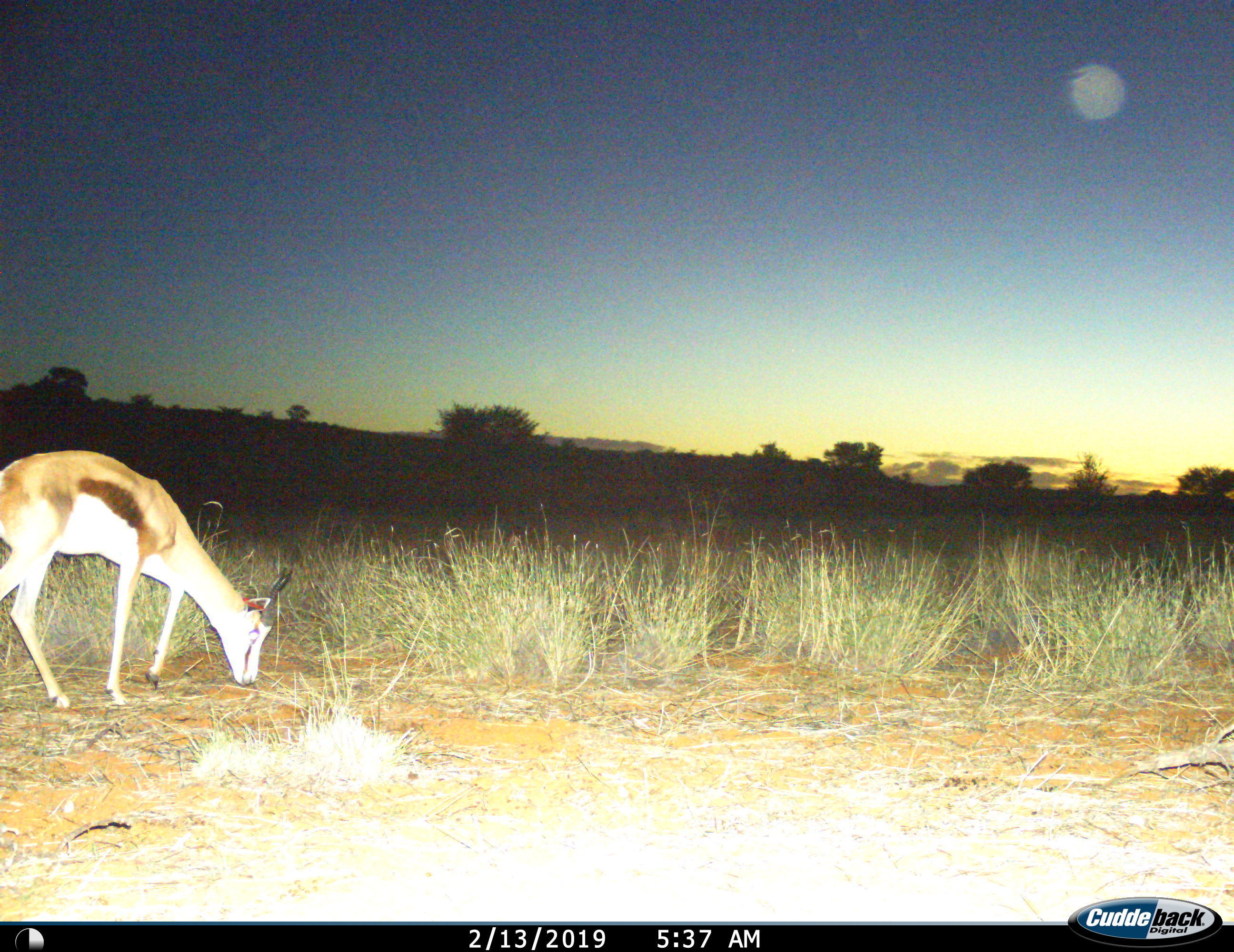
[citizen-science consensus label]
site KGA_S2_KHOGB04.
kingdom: Animalia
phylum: Chordata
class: Mammalia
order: Artiodactyla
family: Bovidae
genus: Antidorcas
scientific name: Antidorcas marsupialis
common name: springbok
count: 1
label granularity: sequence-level